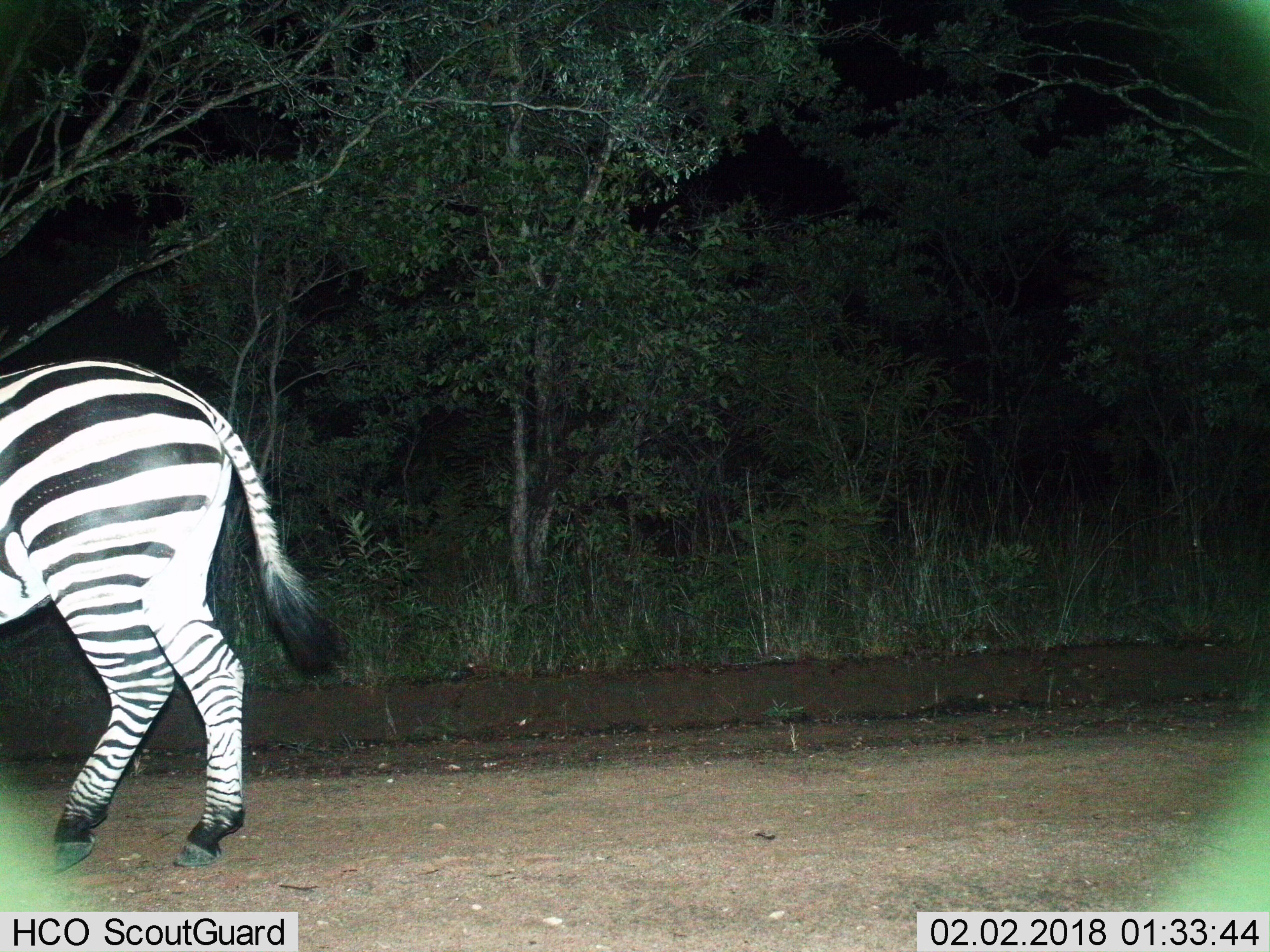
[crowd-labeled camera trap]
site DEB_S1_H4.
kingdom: Animalia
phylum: Chordata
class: Mammalia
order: Perissodactyla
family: Equidae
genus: Equus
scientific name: Equus quagga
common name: plains zebra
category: zebraplains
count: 1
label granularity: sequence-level